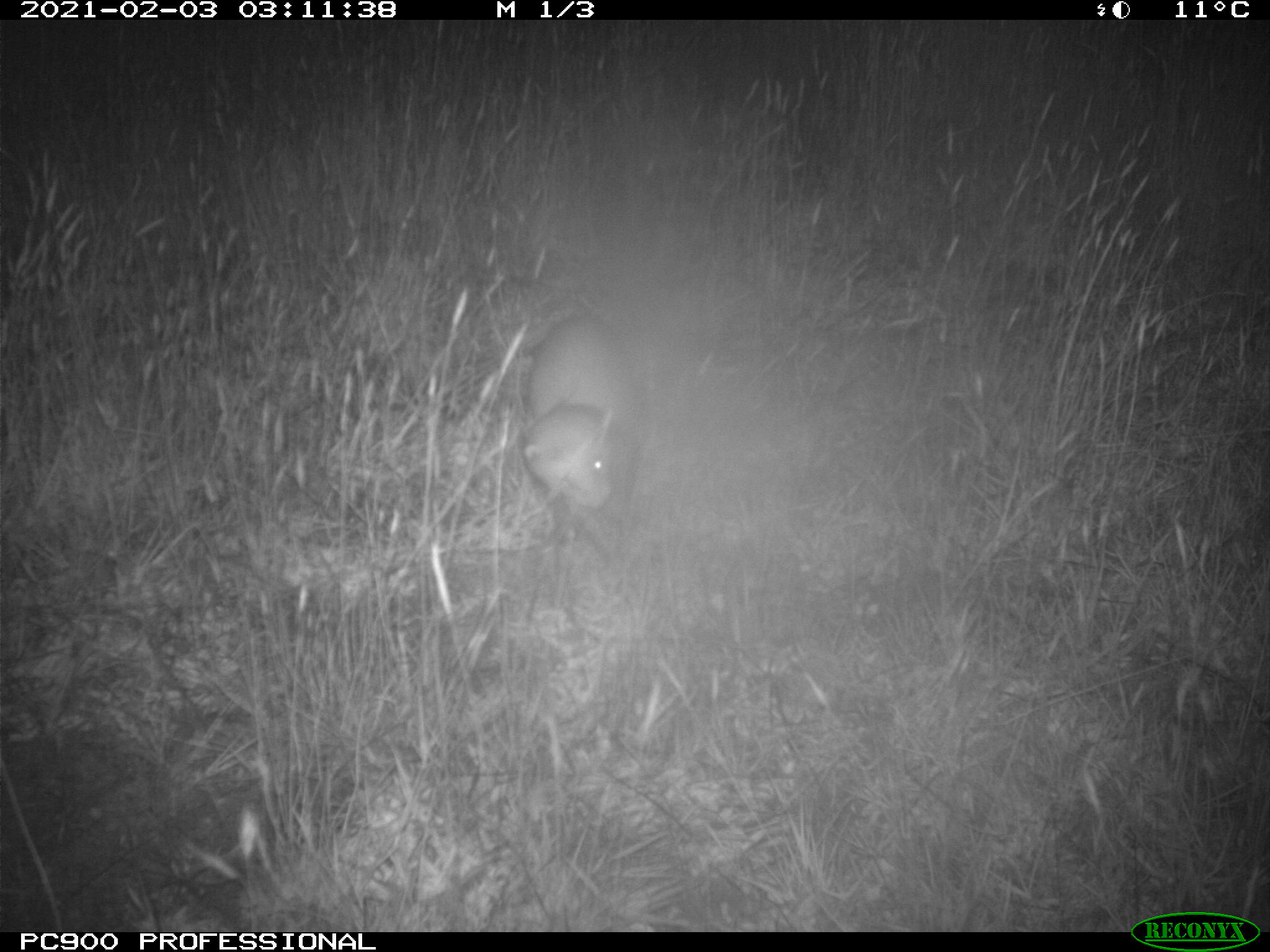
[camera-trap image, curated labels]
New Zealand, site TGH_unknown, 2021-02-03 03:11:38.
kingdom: Animalia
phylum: Chordata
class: Mammalia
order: Carnivora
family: Mustelidae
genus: Mustela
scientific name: Mustela furo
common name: ferret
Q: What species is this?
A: Ferret (Mustela furo).